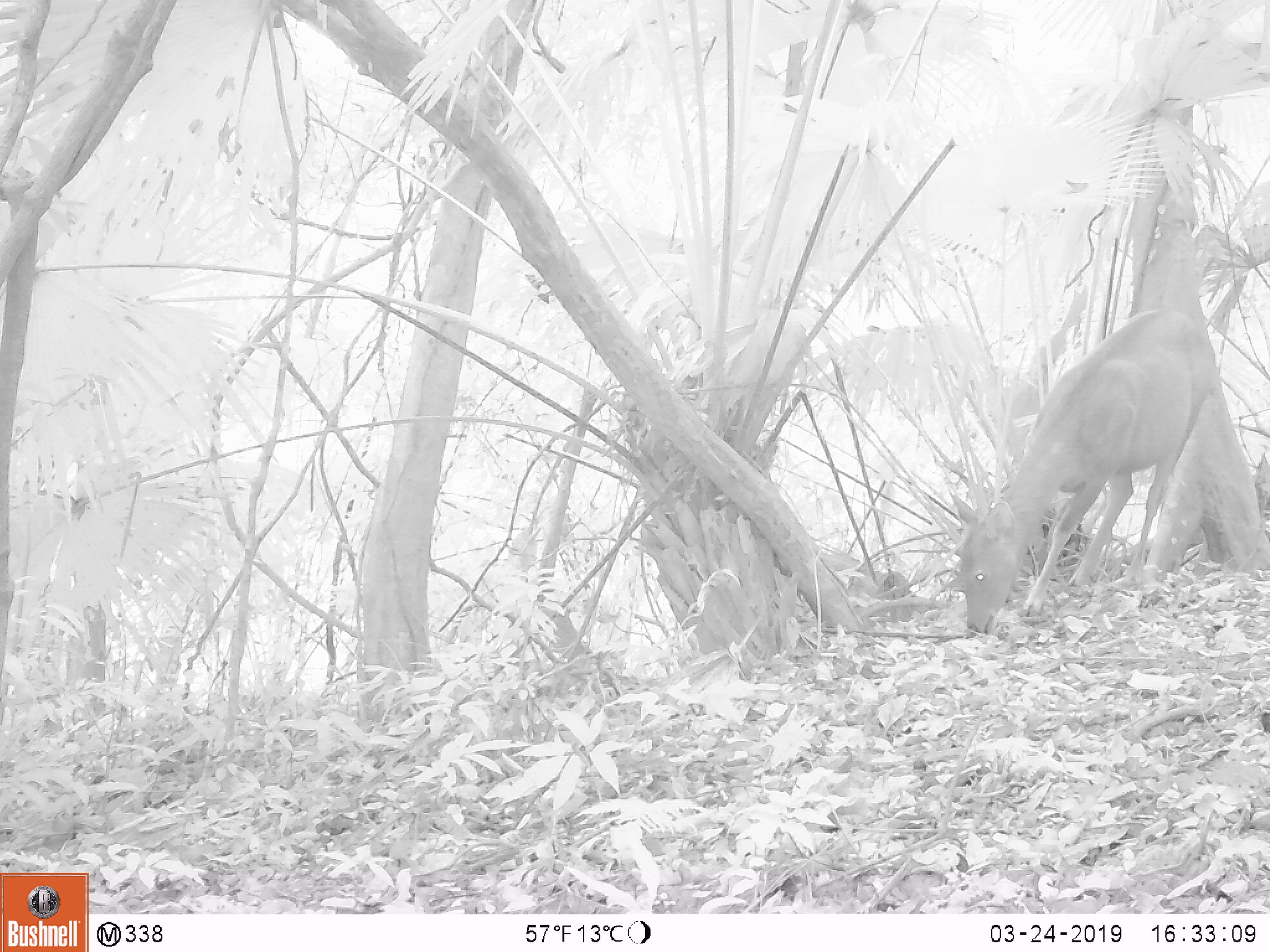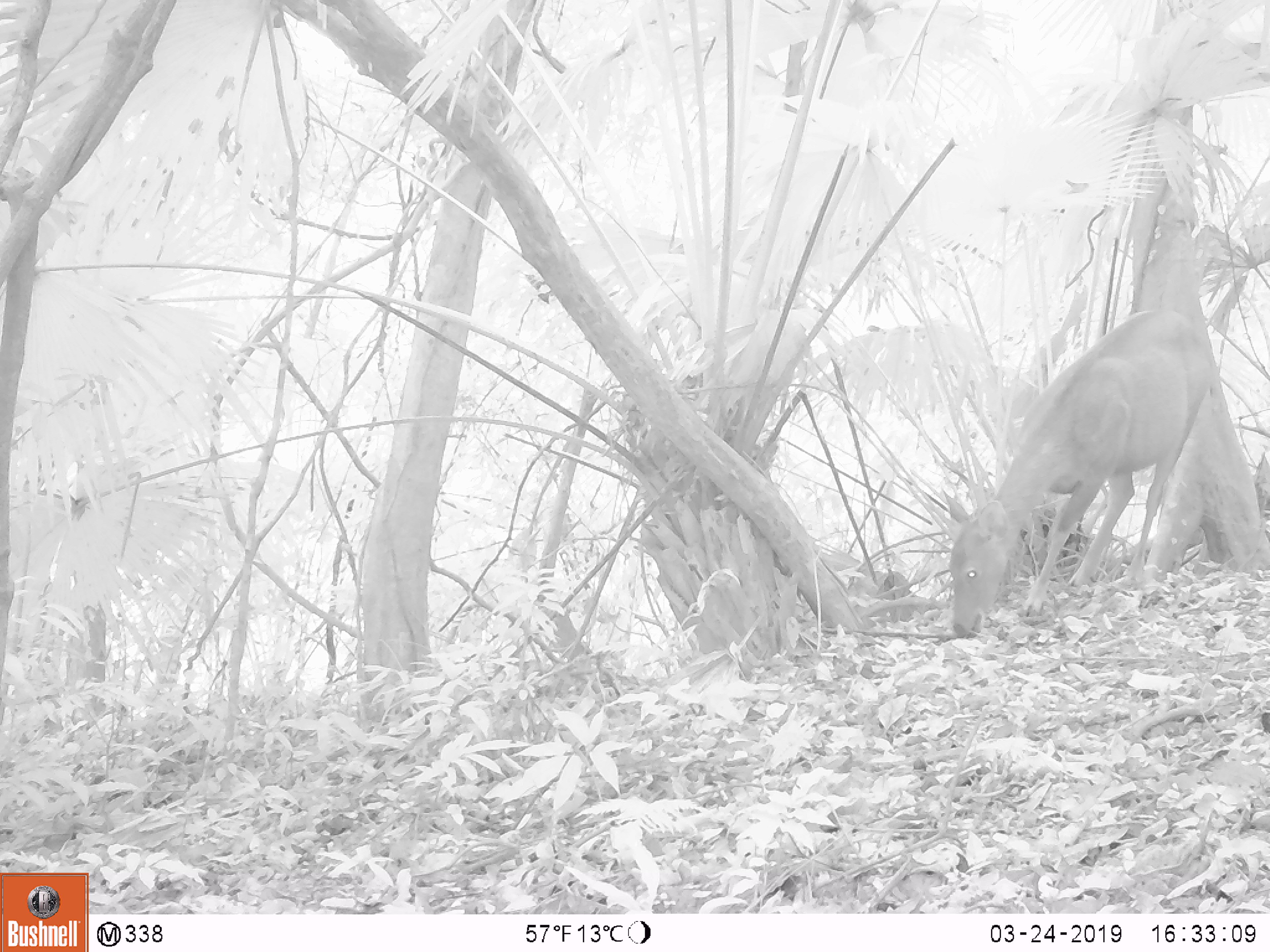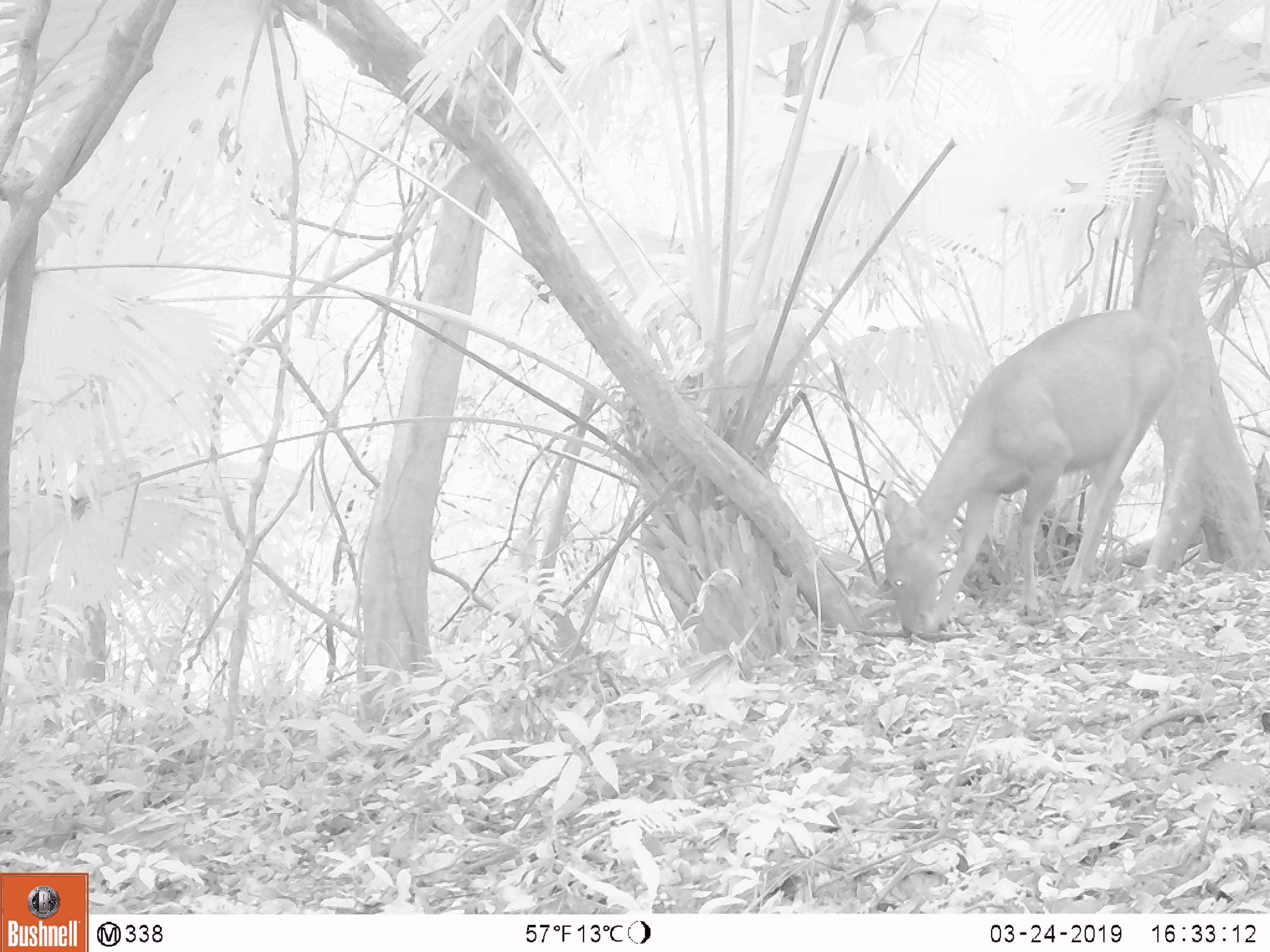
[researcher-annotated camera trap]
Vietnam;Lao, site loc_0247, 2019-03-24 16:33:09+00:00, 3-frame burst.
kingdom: Animalia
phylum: Chordata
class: Mammalia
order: Artiodactyla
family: Cervidae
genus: Rusa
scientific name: Rusa unicolor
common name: sambar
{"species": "sambar (Rusa unicolor)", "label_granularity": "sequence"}